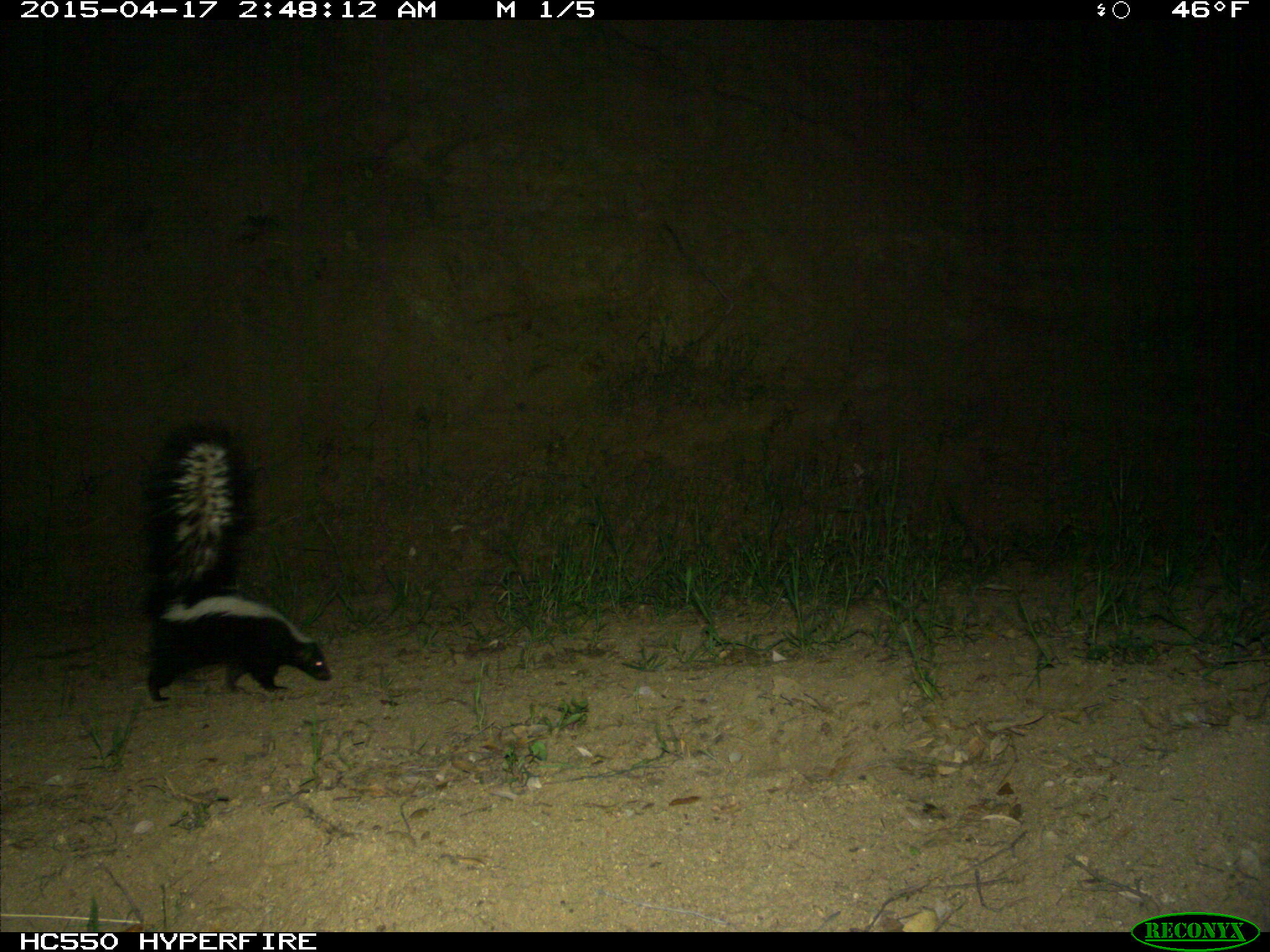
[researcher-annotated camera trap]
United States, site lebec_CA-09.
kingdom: Animalia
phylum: Chordata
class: Mammalia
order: Carnivora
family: Mephitidae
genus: Mephitis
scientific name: Mephitis mephitis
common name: striped skunk